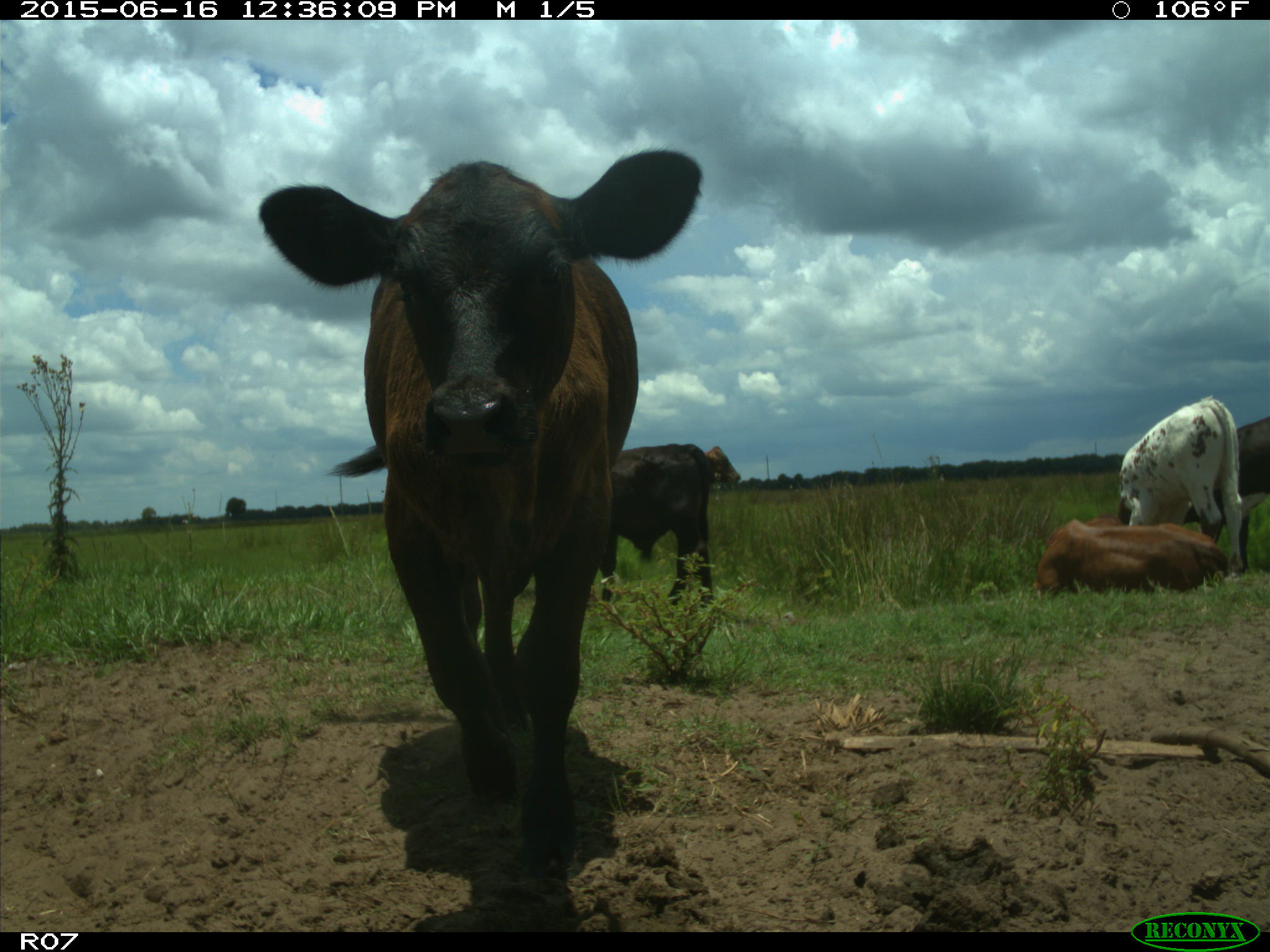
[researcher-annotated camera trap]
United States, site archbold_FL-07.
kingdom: Animalia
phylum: Chordata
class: Mammalia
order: Artiodactyla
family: Bovidae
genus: Bos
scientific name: Bos taurus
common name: domestic cow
Bos taurus (domestic cow).